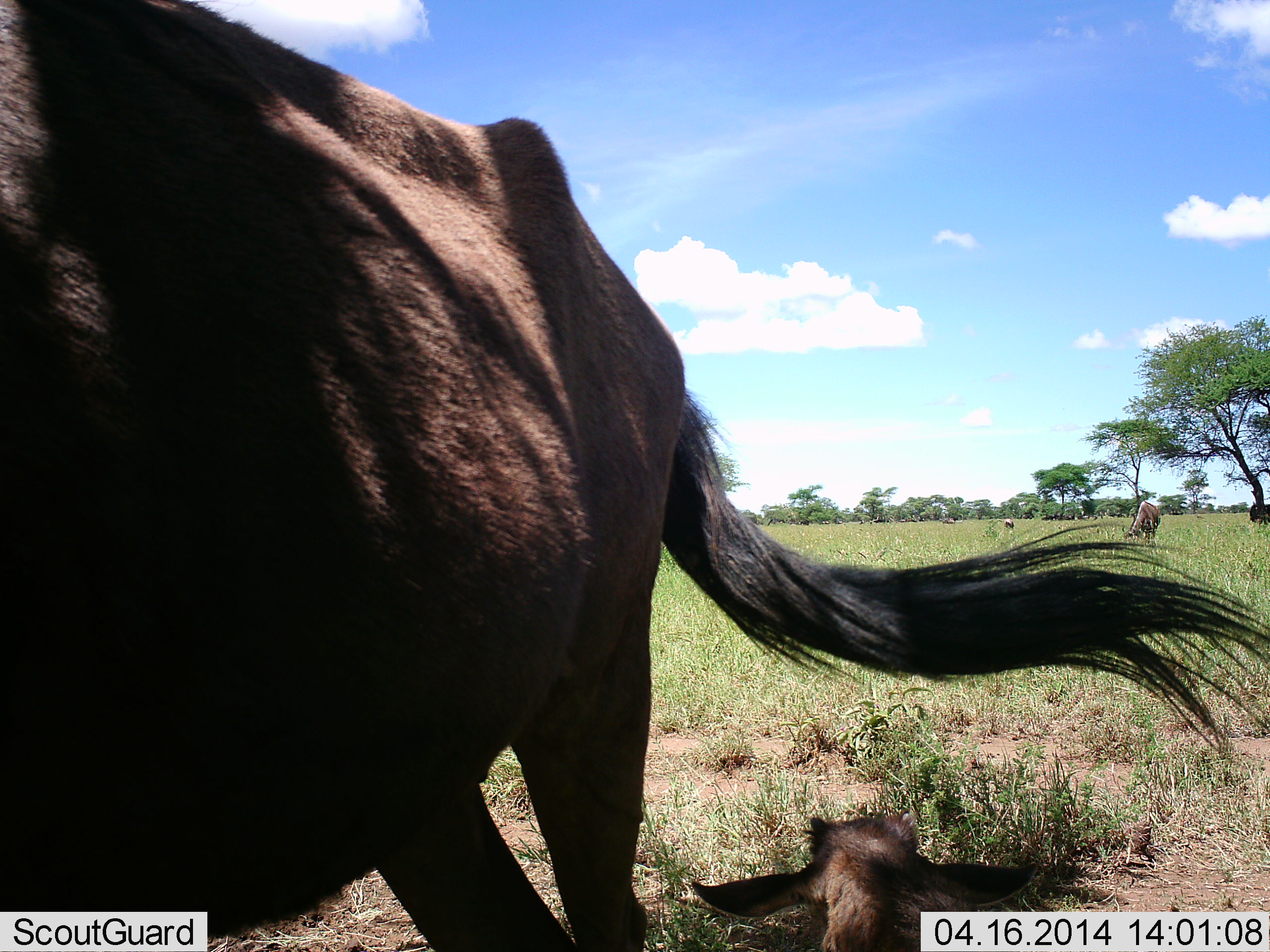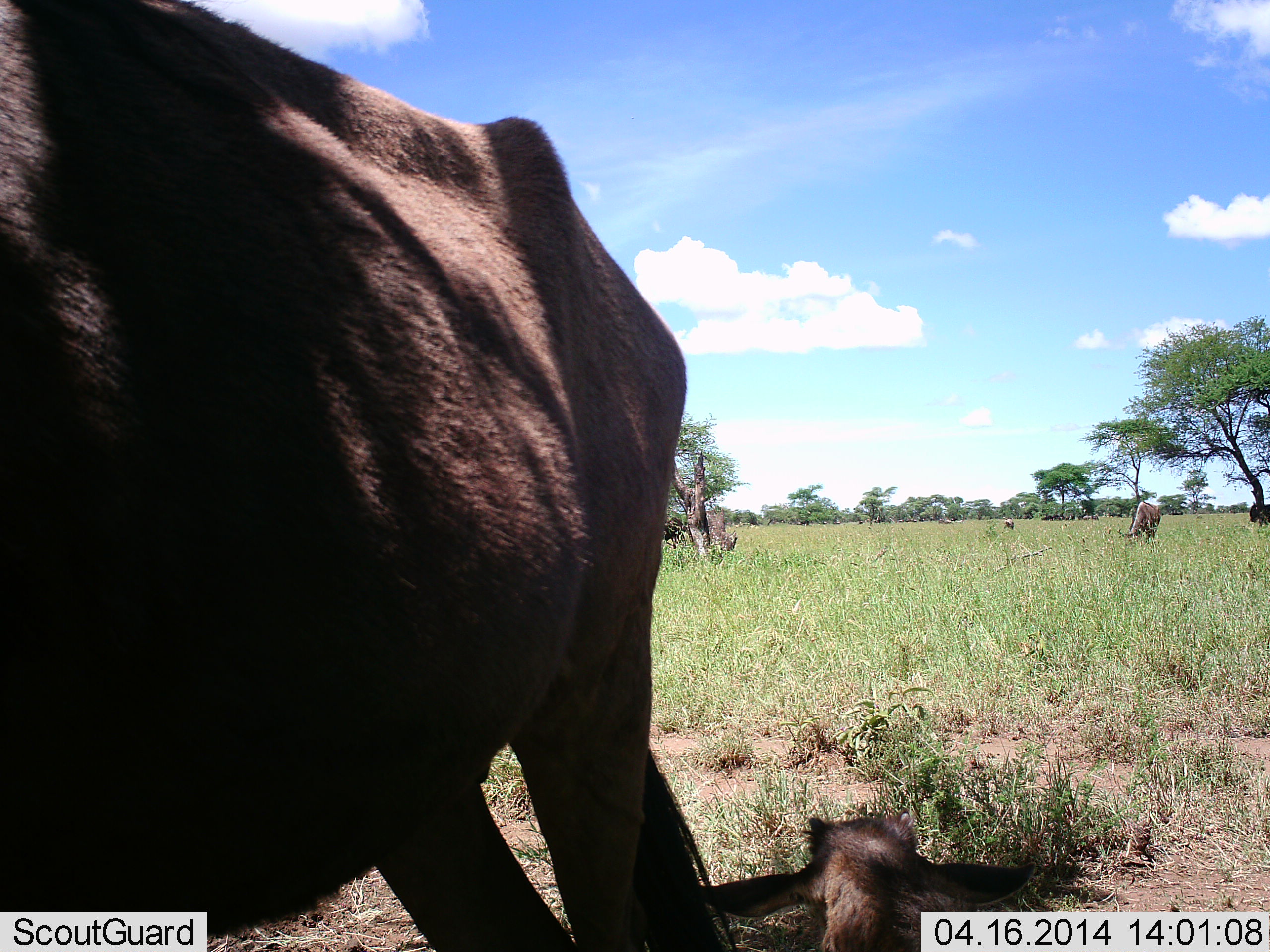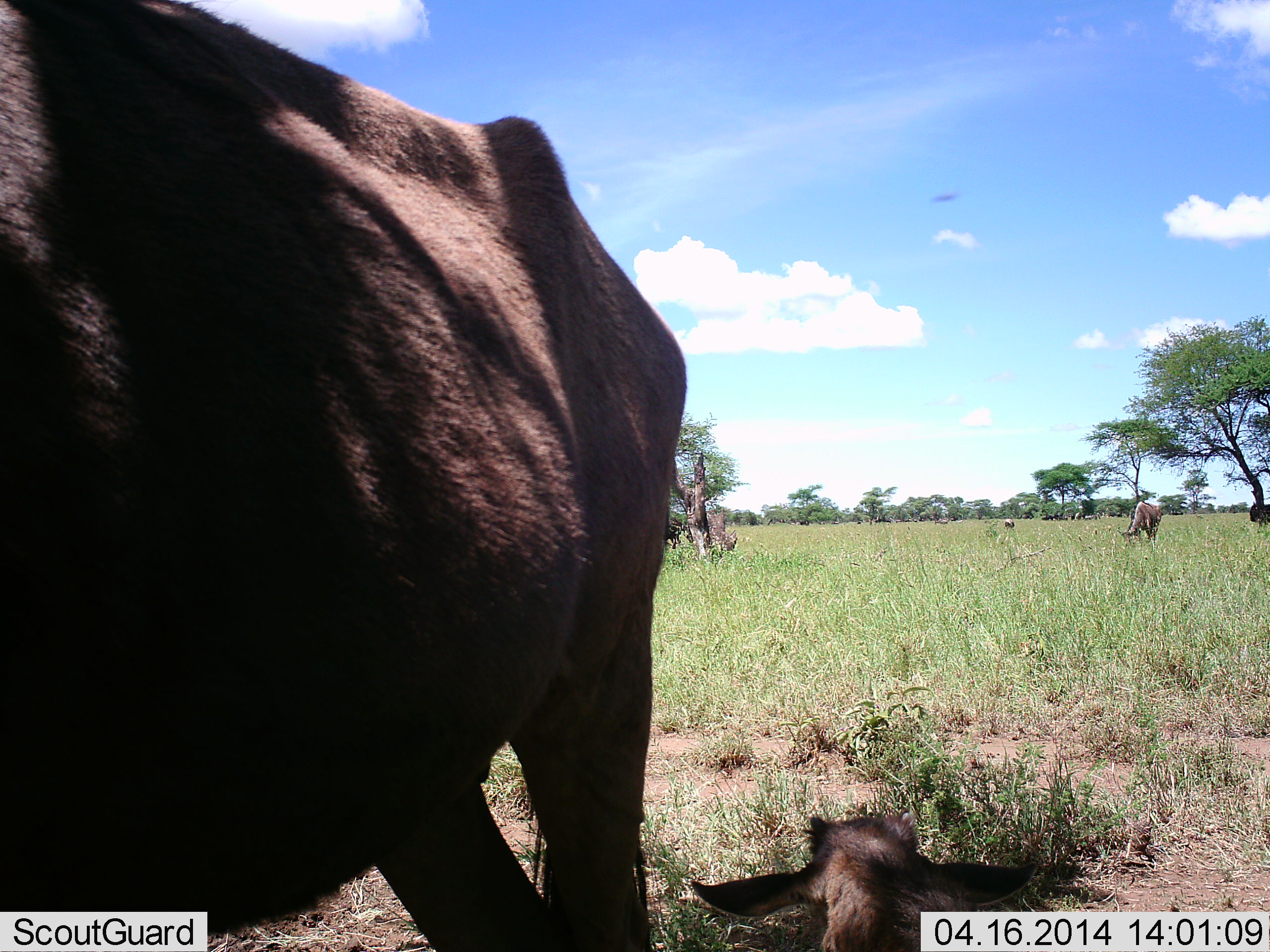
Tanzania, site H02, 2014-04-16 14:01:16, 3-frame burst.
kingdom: Animalia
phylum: Chordata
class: Mammalia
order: Artiodactyla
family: Bovidae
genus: Connochaetes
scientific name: Connochaetes taurinus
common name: blue wildebeest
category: wildebeest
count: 4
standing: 83%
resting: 92%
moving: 8%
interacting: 0%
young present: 58%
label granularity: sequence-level